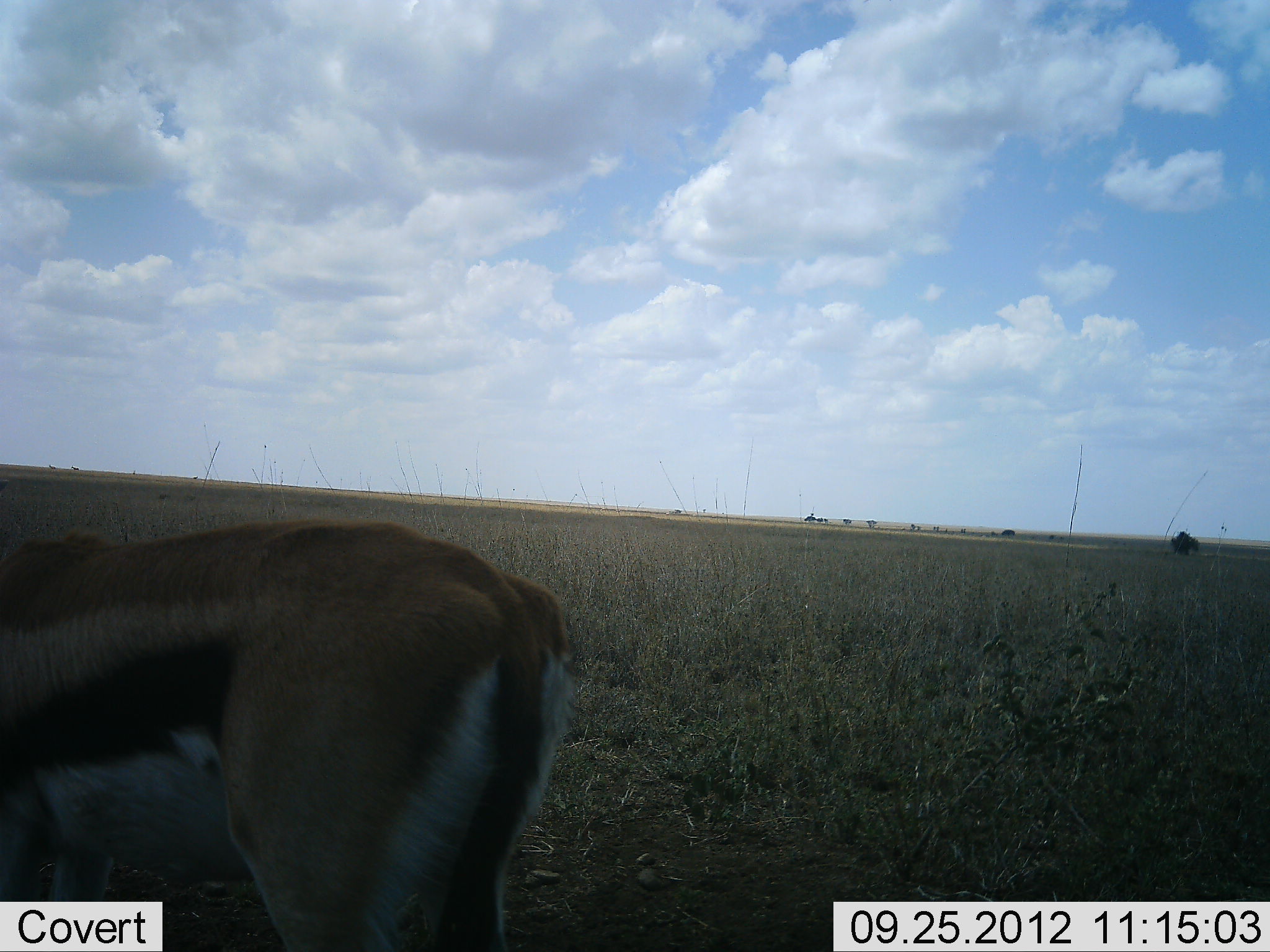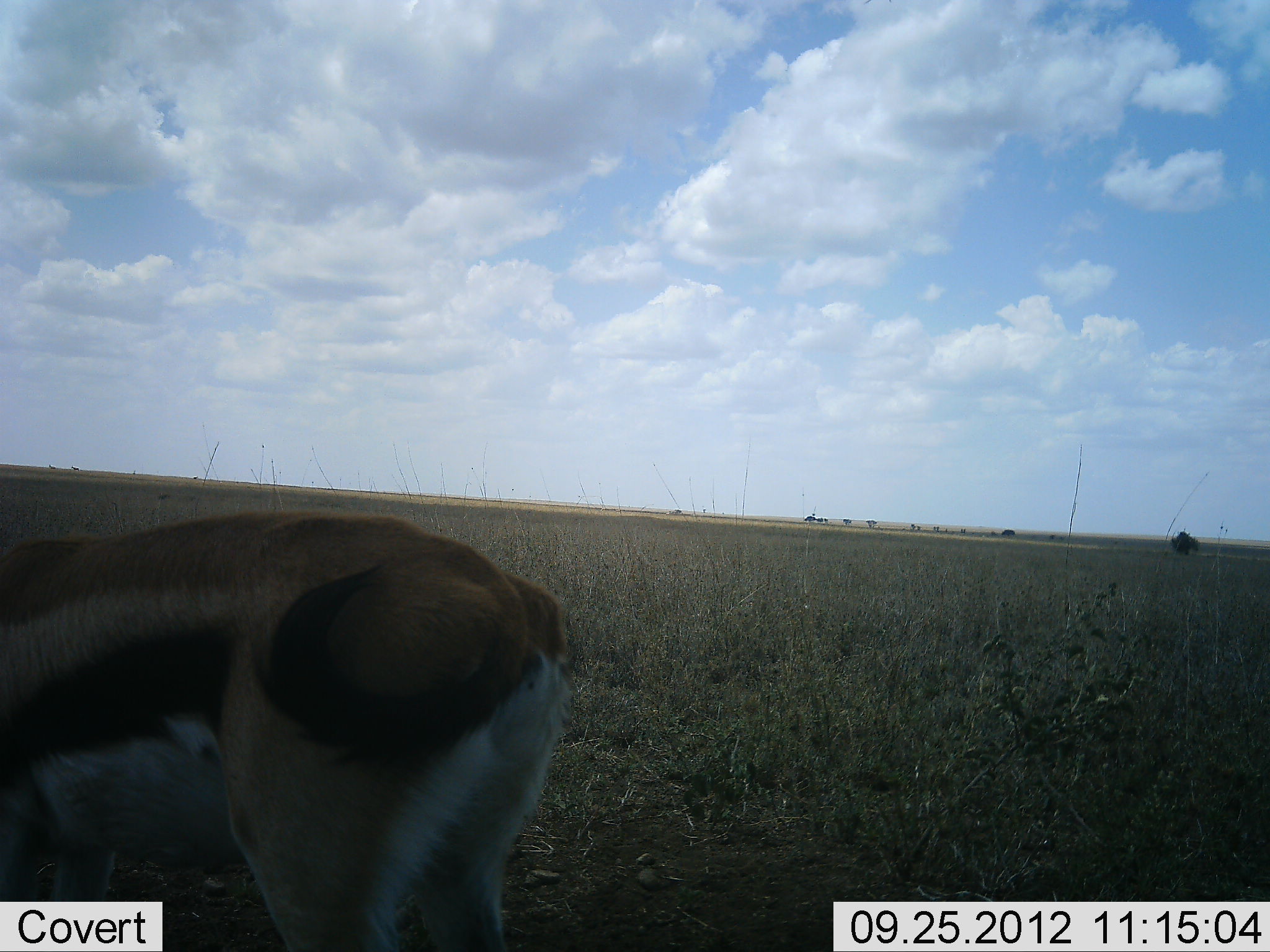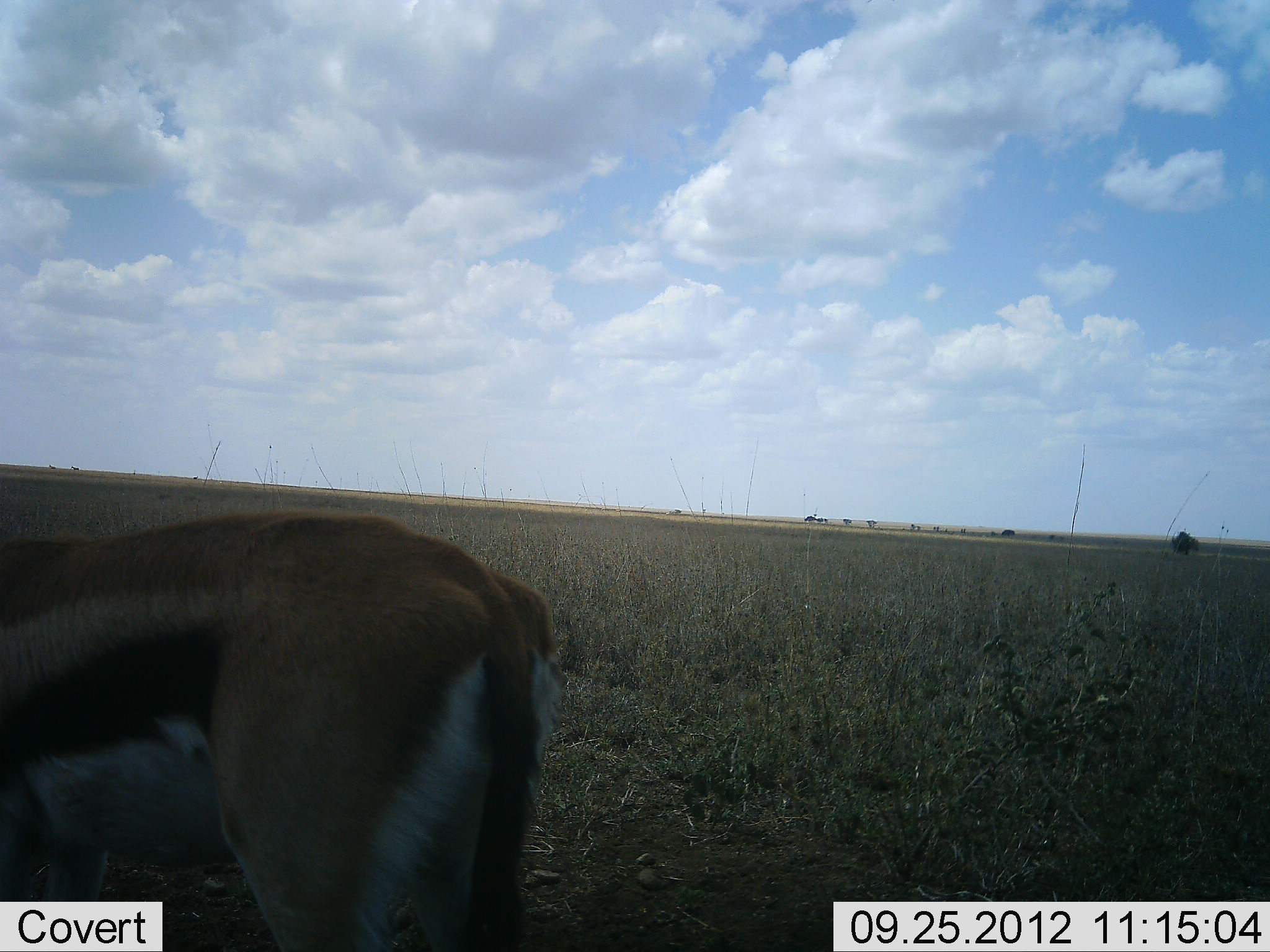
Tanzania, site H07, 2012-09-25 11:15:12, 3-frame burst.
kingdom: Animalia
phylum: Chordata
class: Mammalia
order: Artiodactyla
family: Bovidae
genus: Eudorcas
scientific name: Eudorcas thomsonii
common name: thomson's gazelle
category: gazellethomsons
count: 1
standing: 80%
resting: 0%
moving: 10%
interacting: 10%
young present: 0%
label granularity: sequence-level